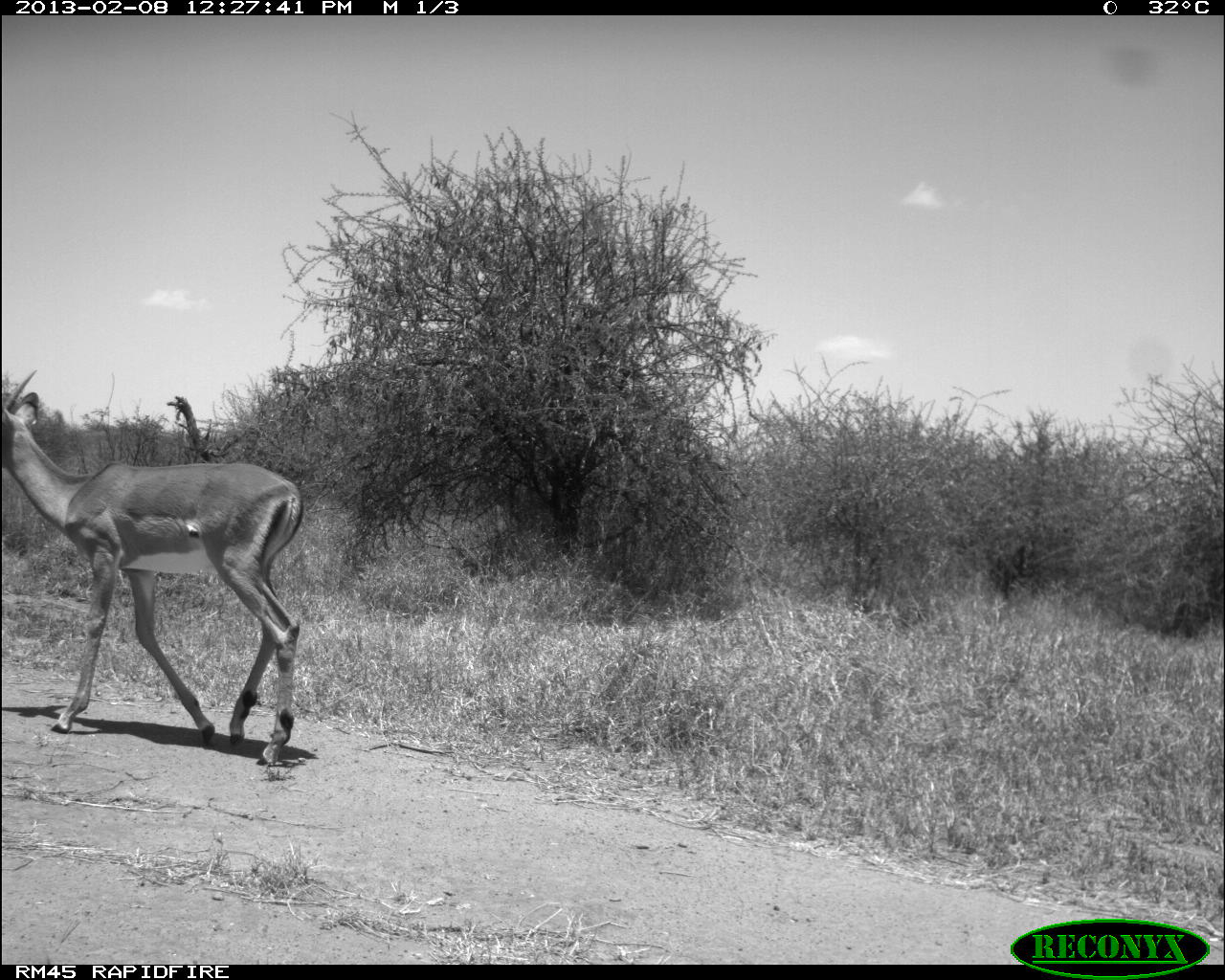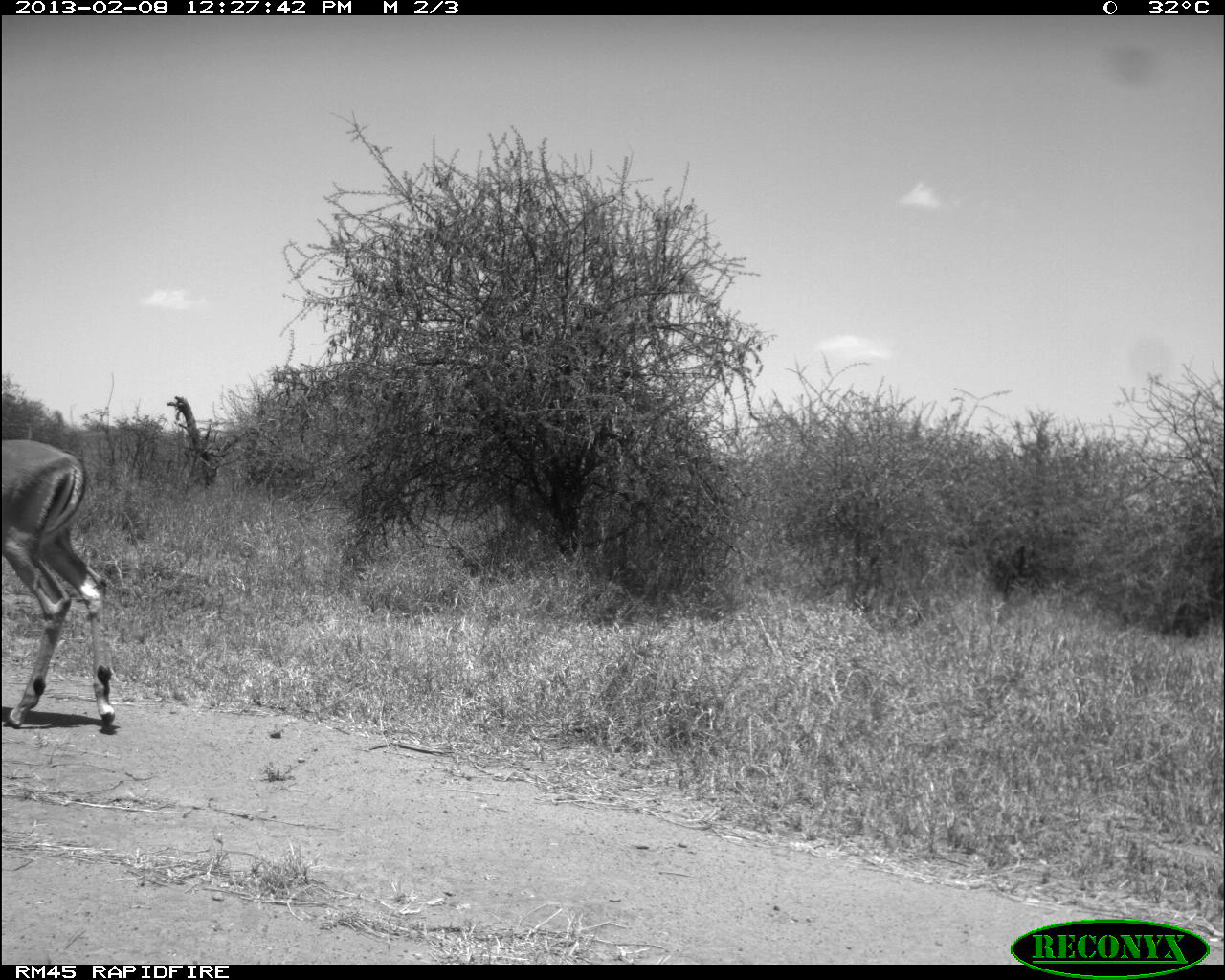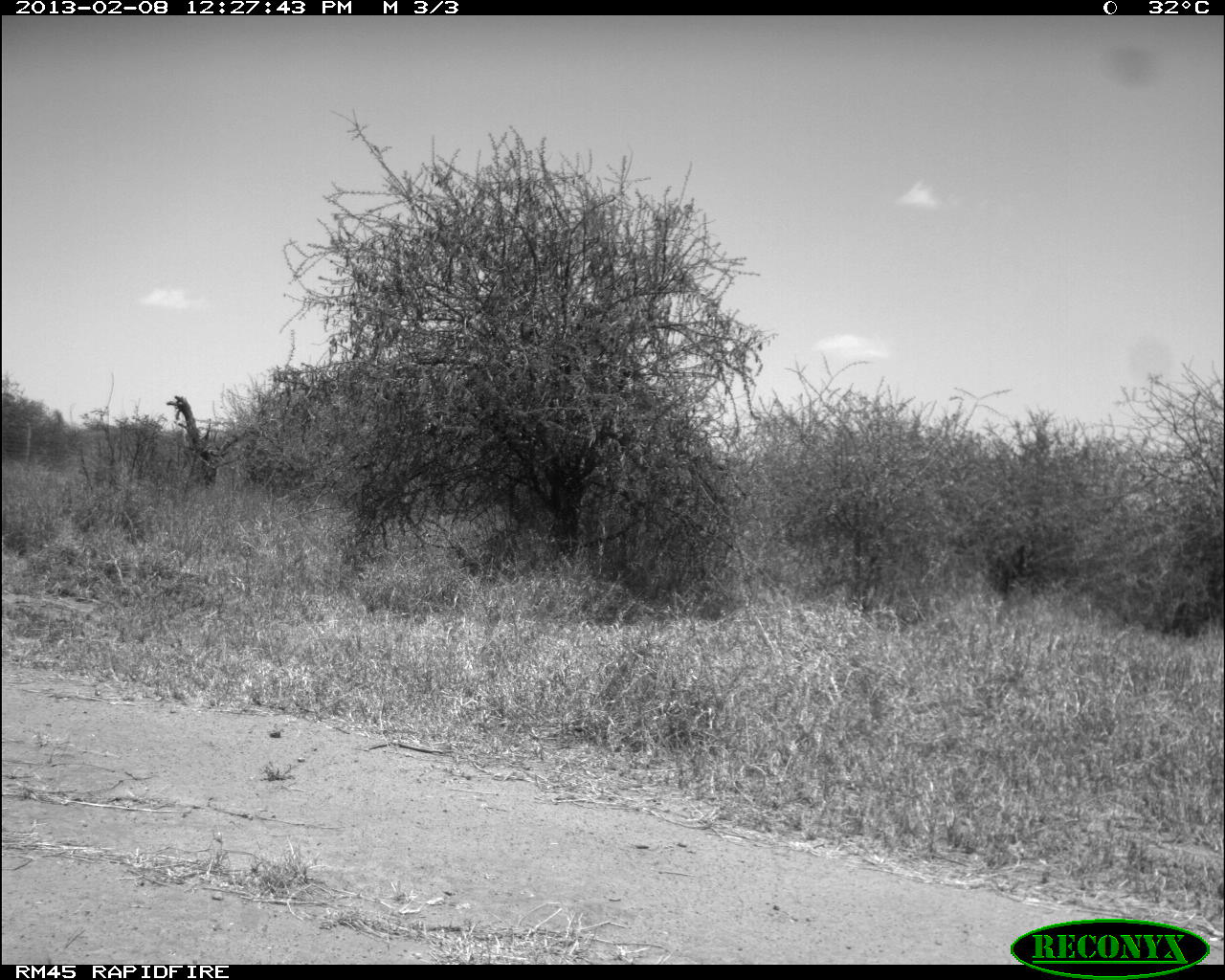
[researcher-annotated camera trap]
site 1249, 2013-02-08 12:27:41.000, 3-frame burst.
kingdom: Animalia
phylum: Chordata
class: Mammalia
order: Artiodactyla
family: Bovidae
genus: Aepyceros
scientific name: Aepyceros melampus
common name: impala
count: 1